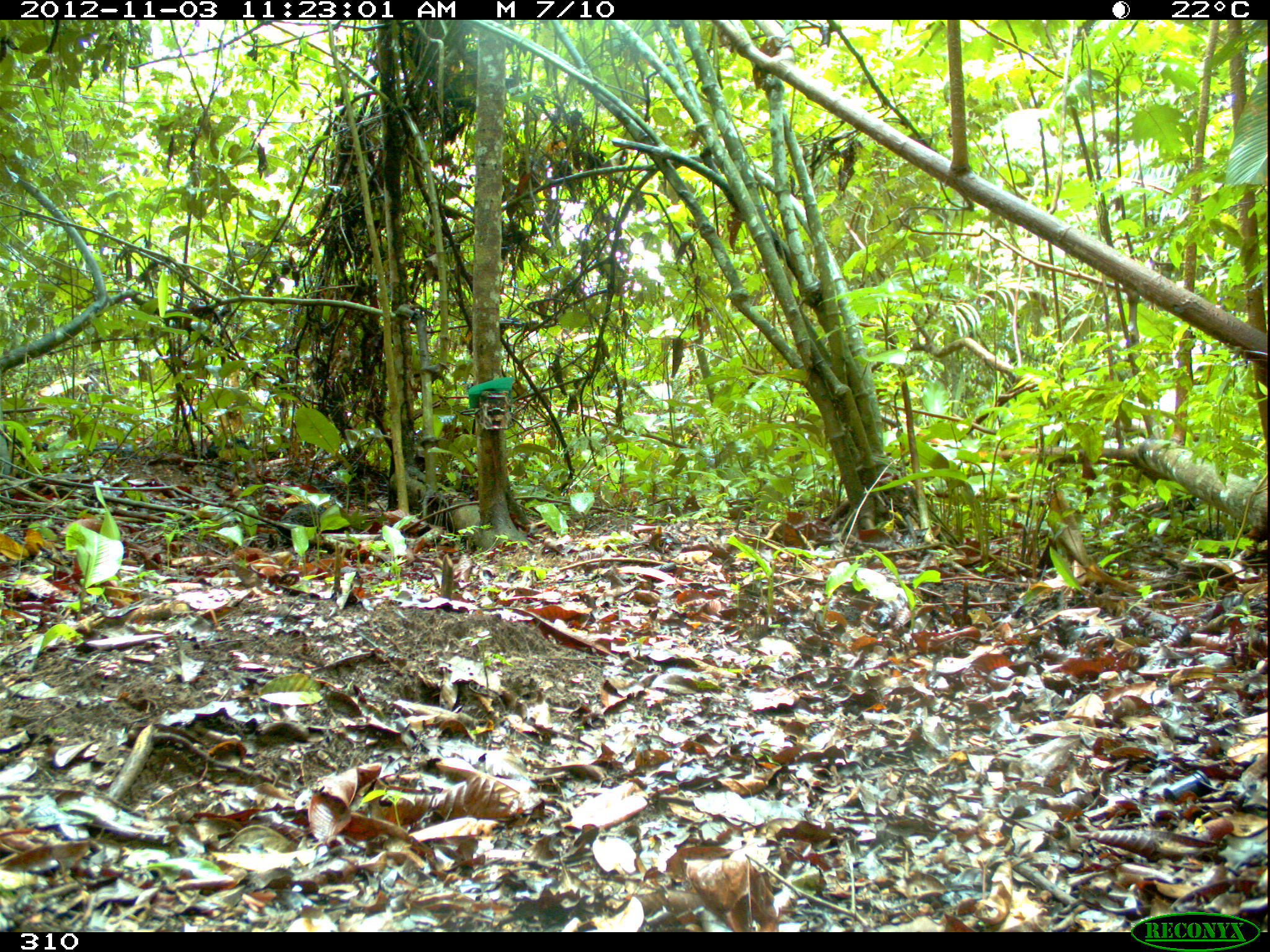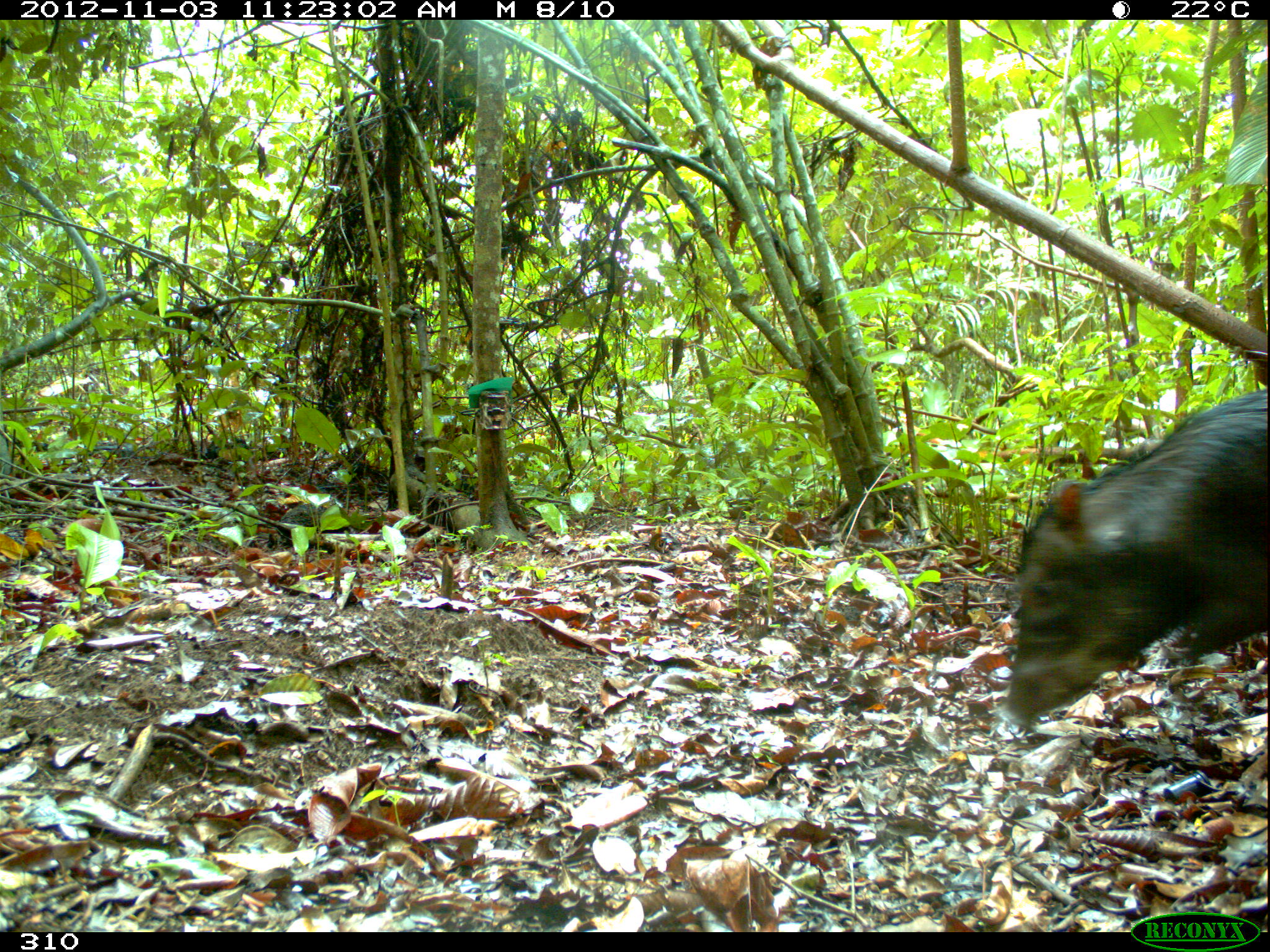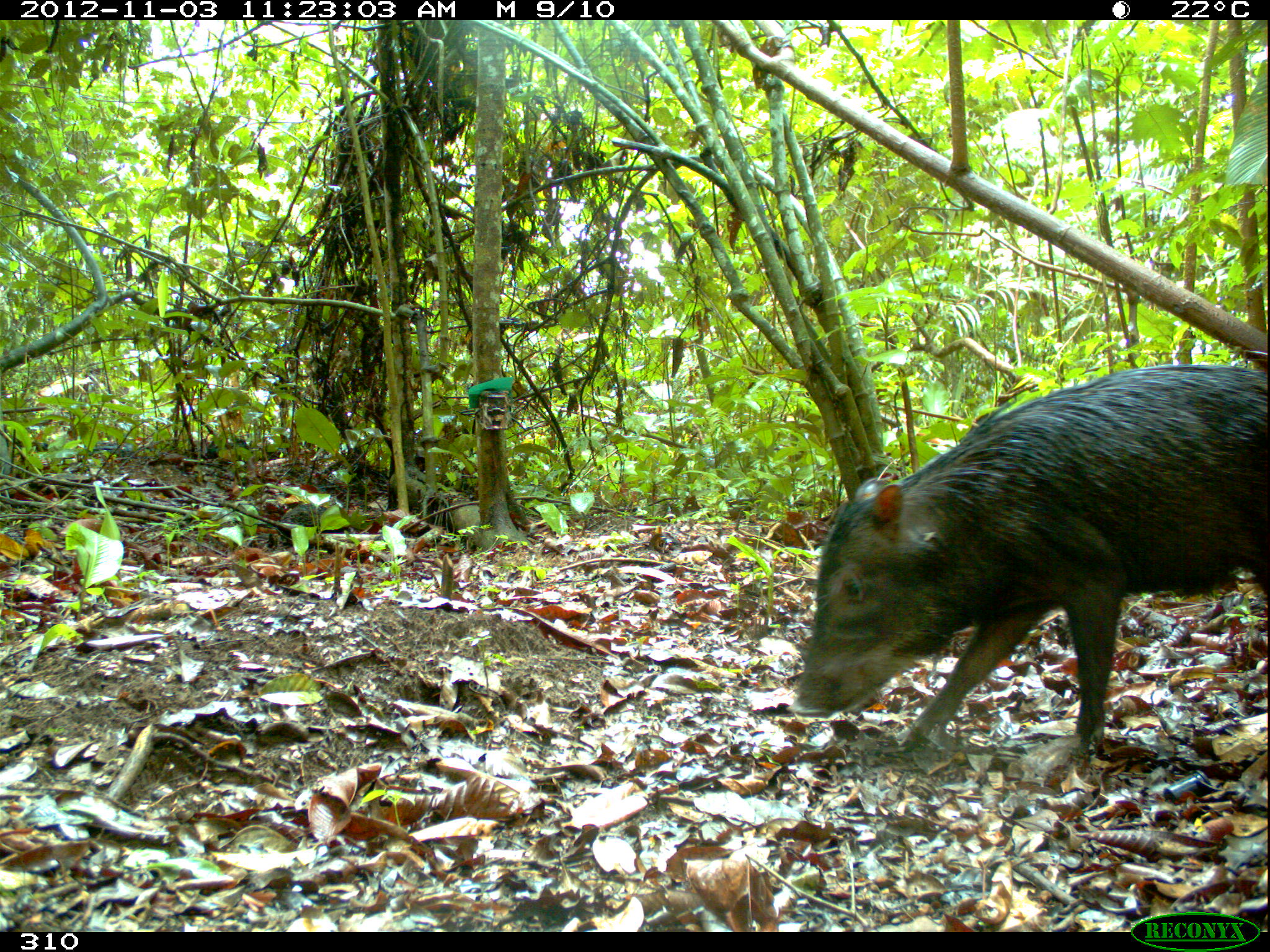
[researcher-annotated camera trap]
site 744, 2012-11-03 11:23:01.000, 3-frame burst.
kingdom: Animalia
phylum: Chordata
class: Mammalia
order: Artiodactyla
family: Tayassuidae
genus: Tayassu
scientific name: Tayassu pecari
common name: white-lipped peccary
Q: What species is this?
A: Tayassu pecari (white-lipped peccary).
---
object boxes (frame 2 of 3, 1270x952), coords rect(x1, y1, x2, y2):
tayassu pecari: rect(997, 389, 1270, 728)